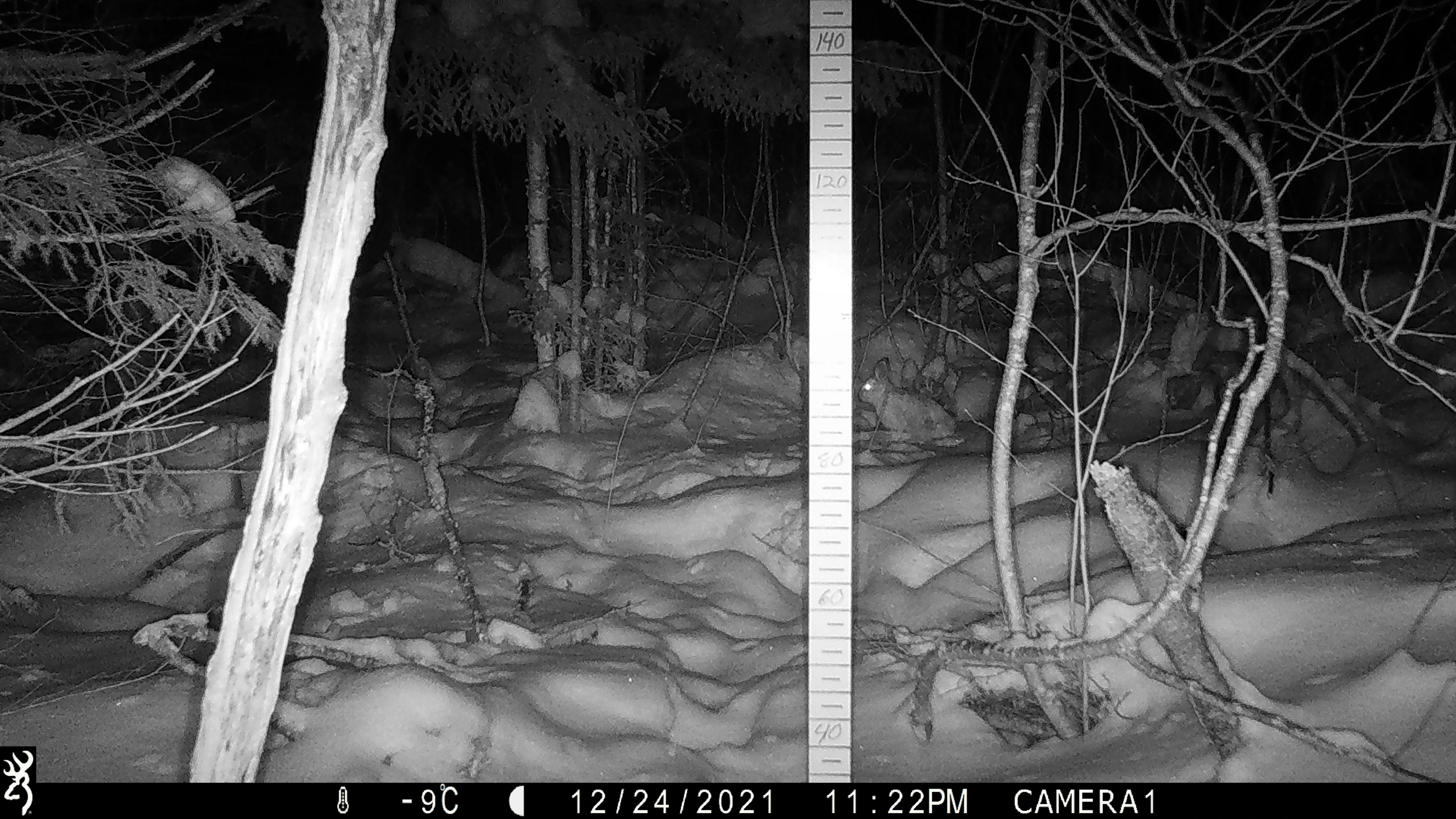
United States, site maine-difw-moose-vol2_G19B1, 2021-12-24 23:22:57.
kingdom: Animalia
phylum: Chordata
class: Mammalia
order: Lagomorpha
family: Leporidae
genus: Lepus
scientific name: Lepus americanus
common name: snowshoe hare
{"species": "snowshoe hare (Lepus americanus)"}